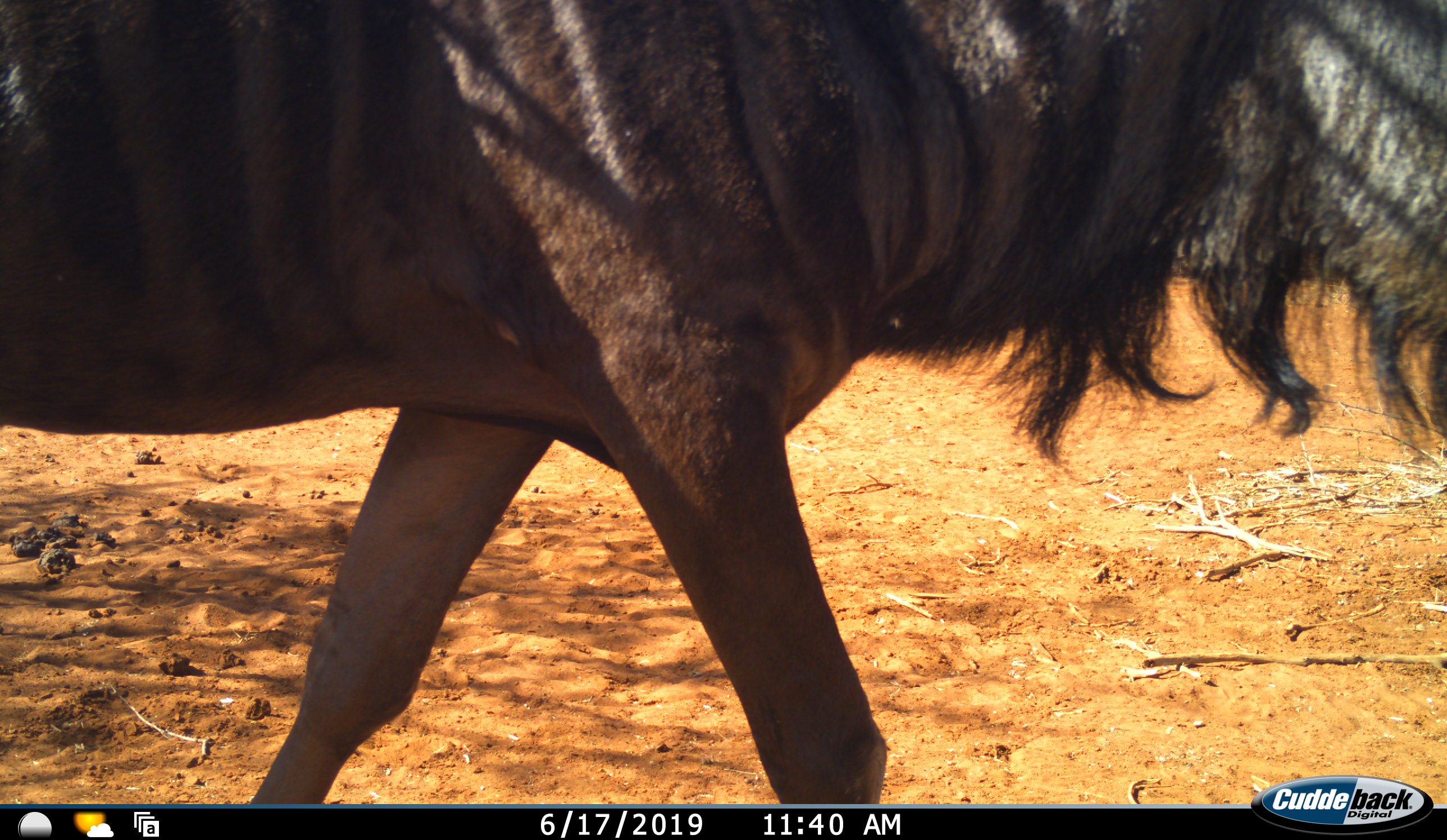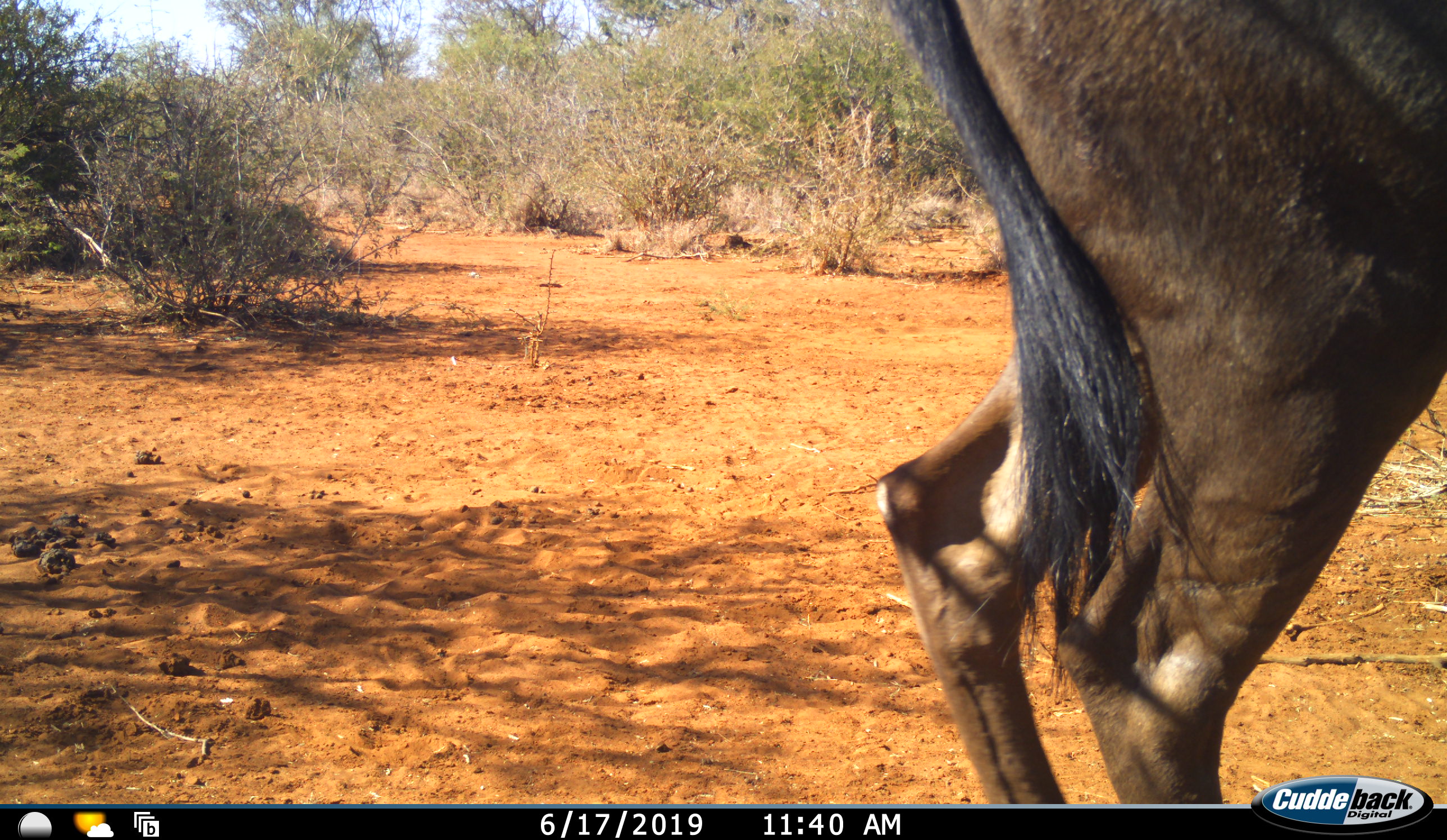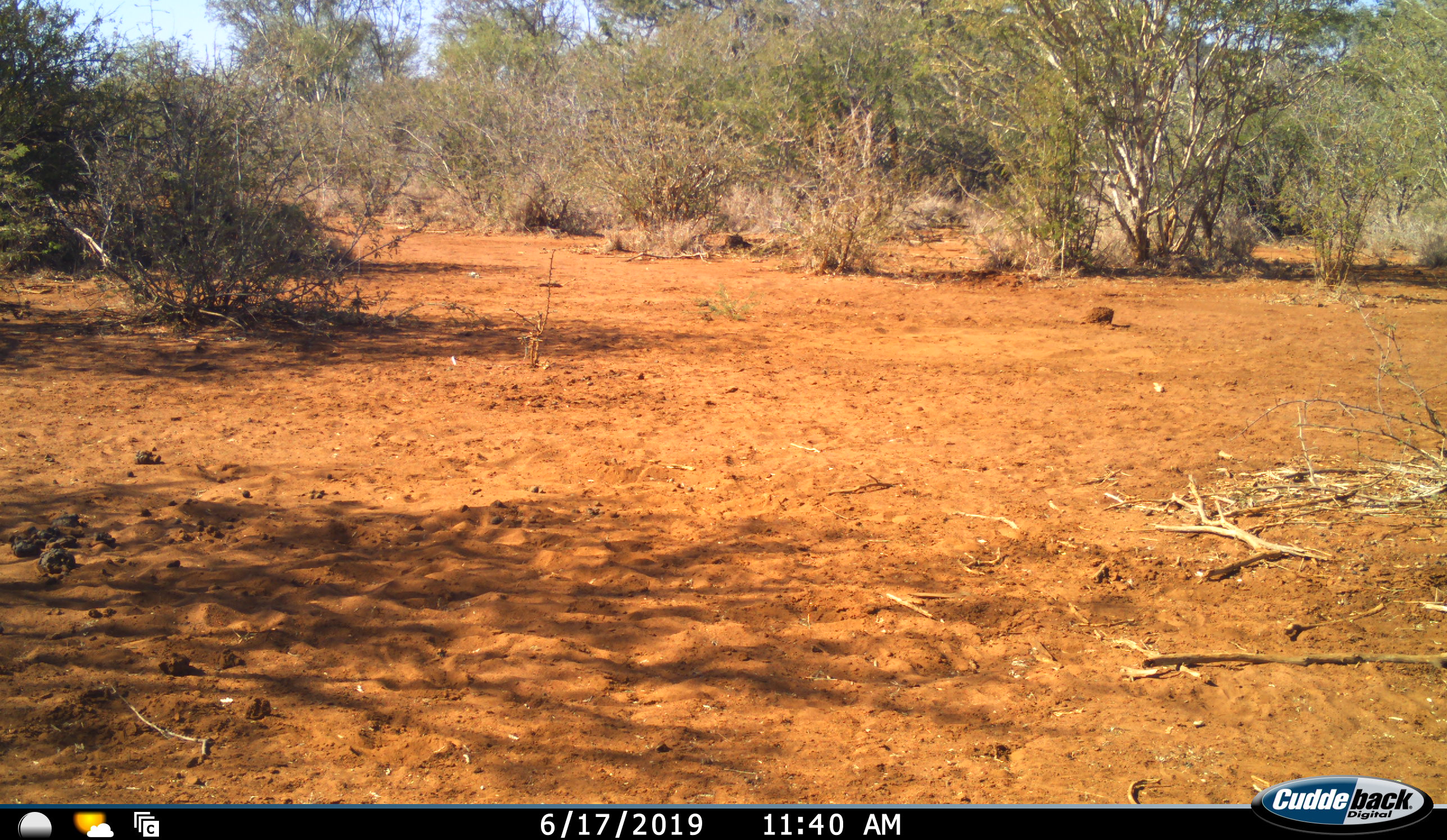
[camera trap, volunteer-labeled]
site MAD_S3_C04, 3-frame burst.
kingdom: Animalia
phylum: Chordata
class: Mammalia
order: Artiodactyla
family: Bovidae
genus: Connochaetes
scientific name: Connochaetes taurinus taurinus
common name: blue wildebeest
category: wildebeestblue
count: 1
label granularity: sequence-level